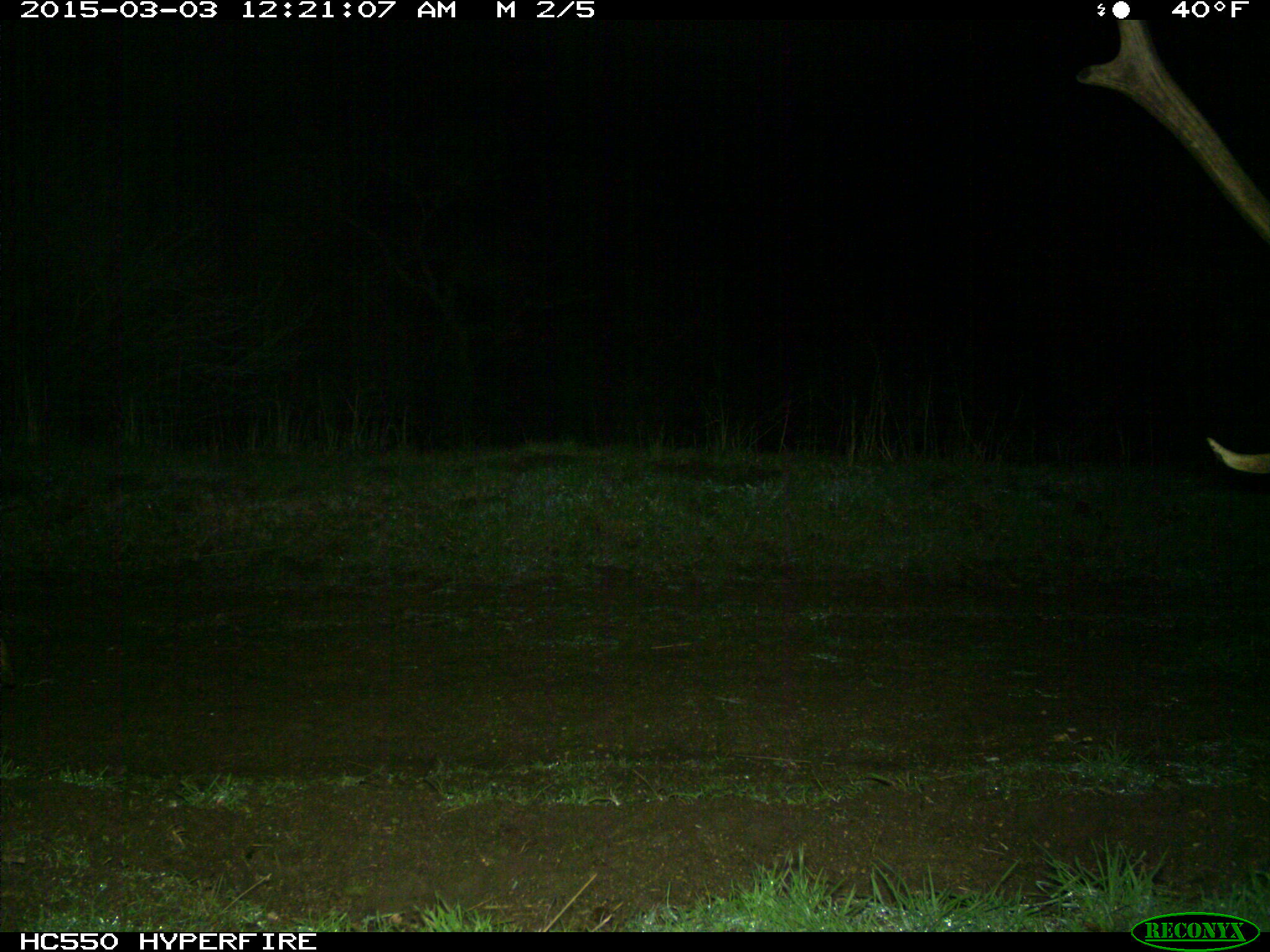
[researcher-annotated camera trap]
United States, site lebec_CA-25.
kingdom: Animalia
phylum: Chordata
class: Mammalia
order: Artiodactyla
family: Cervidae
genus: Cervus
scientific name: Cervus canadensis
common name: elk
Cervus canadensis (elk).